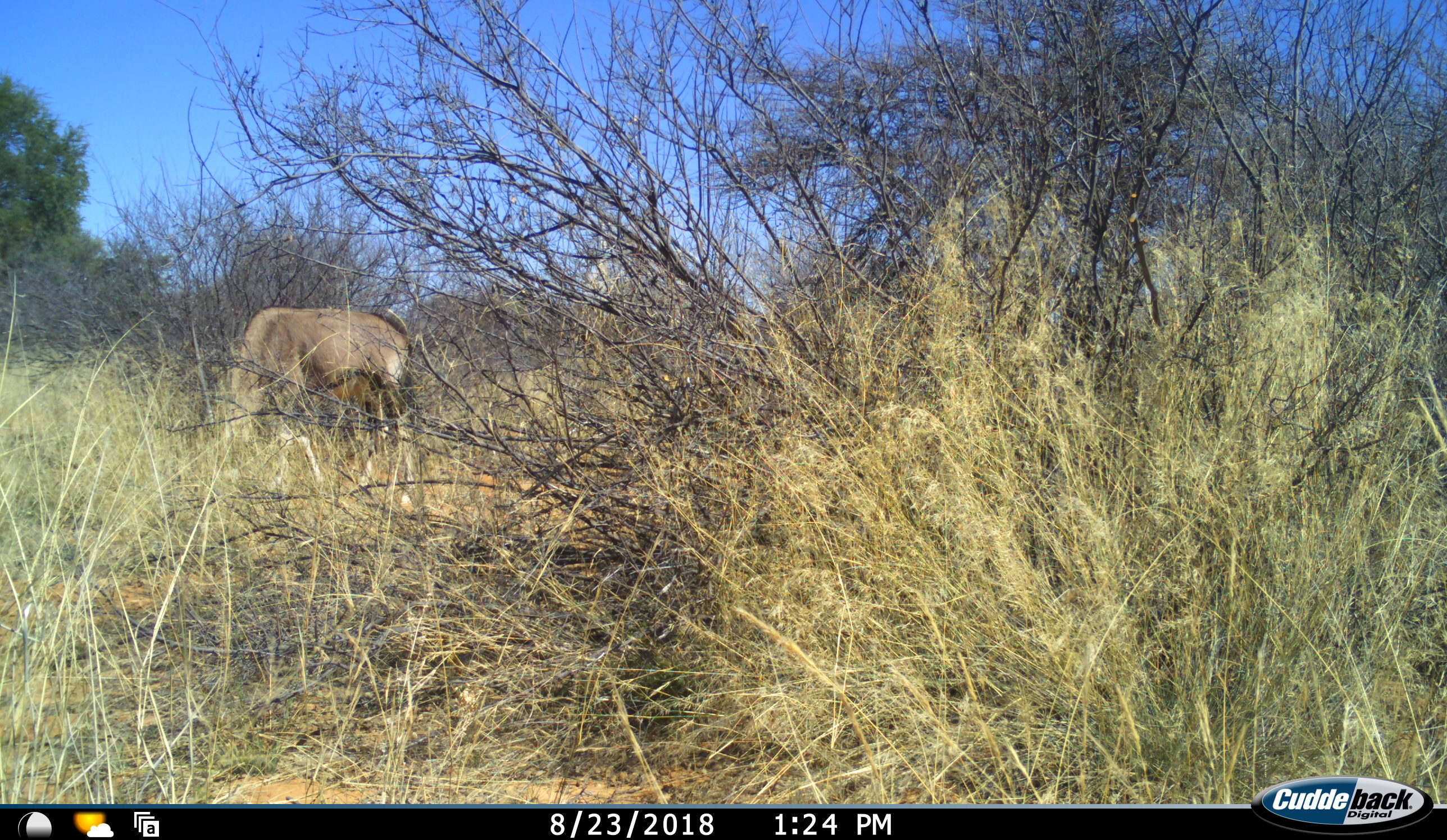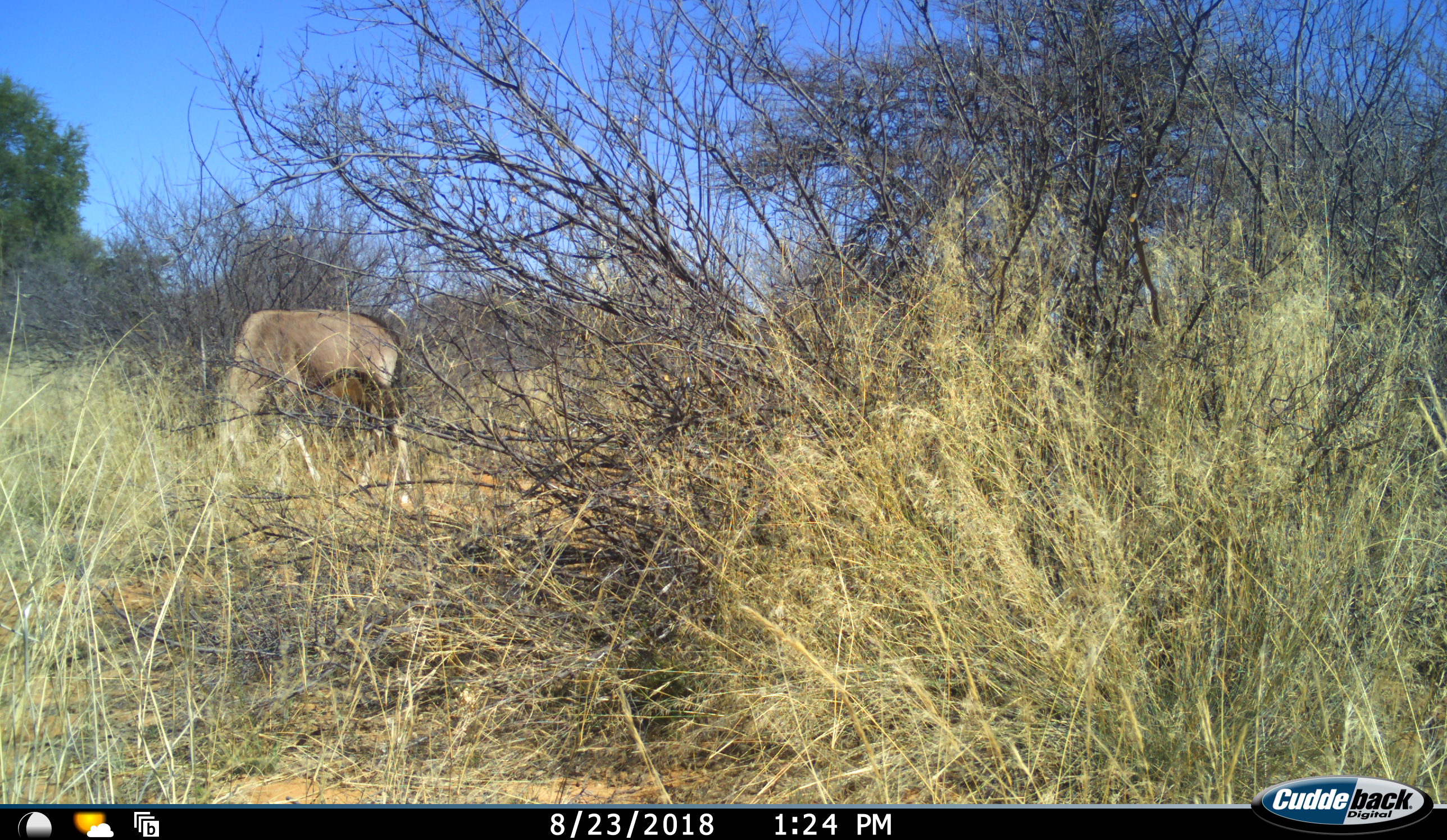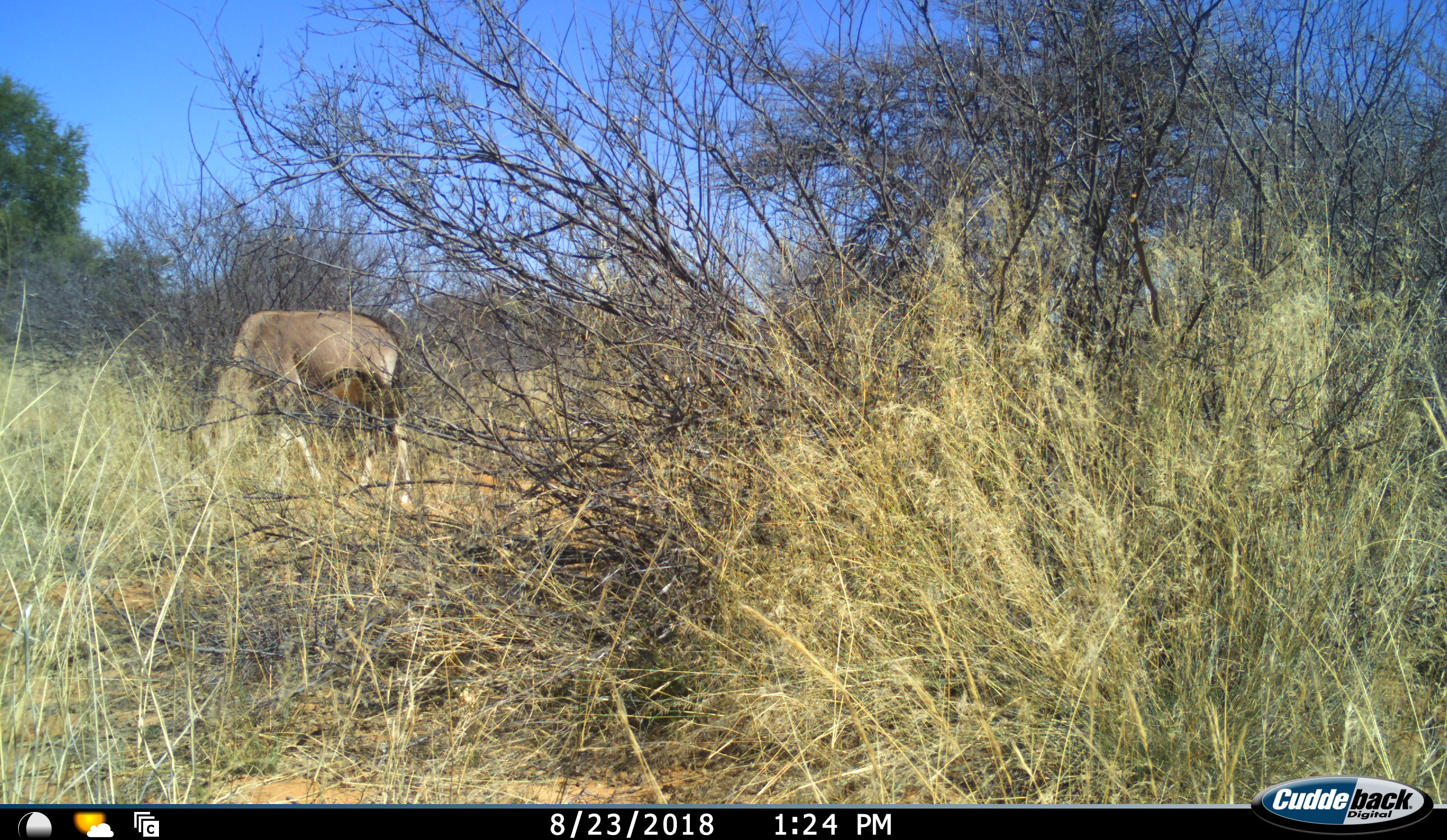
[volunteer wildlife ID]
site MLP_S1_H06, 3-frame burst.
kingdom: Animalia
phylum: Chordata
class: Mammalia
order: Artiodactyla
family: Bovidae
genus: Oryx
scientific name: Oryx gazella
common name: gemsbok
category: oryx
Oryx (gemsbok) (Oryx gazella), count 1. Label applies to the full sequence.